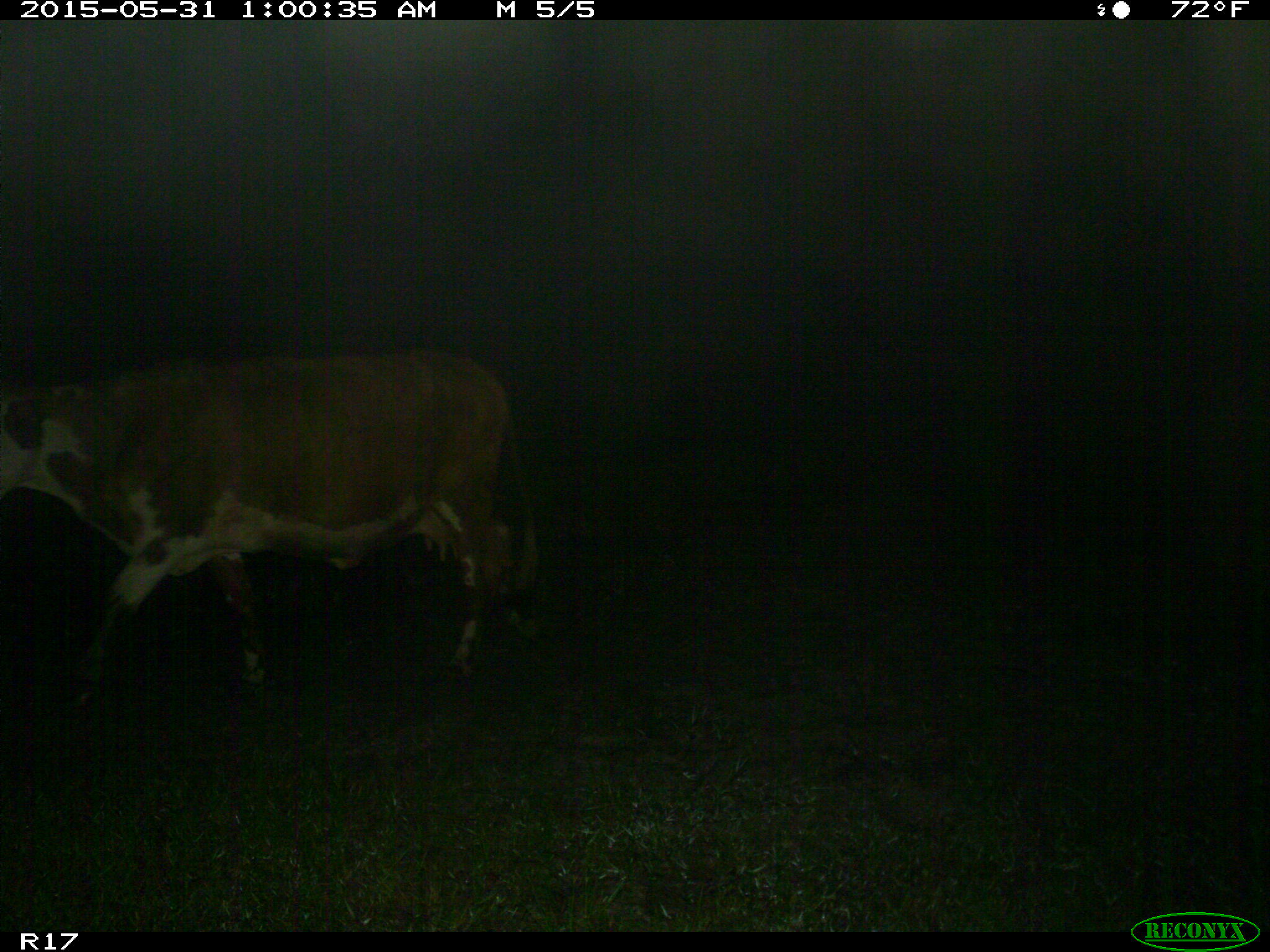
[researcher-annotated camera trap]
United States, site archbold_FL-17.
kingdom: Animalia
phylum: Chordata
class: Mammalia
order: Artiodactyla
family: Bovidae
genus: Bos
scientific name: Bos taurus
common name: domestic cow